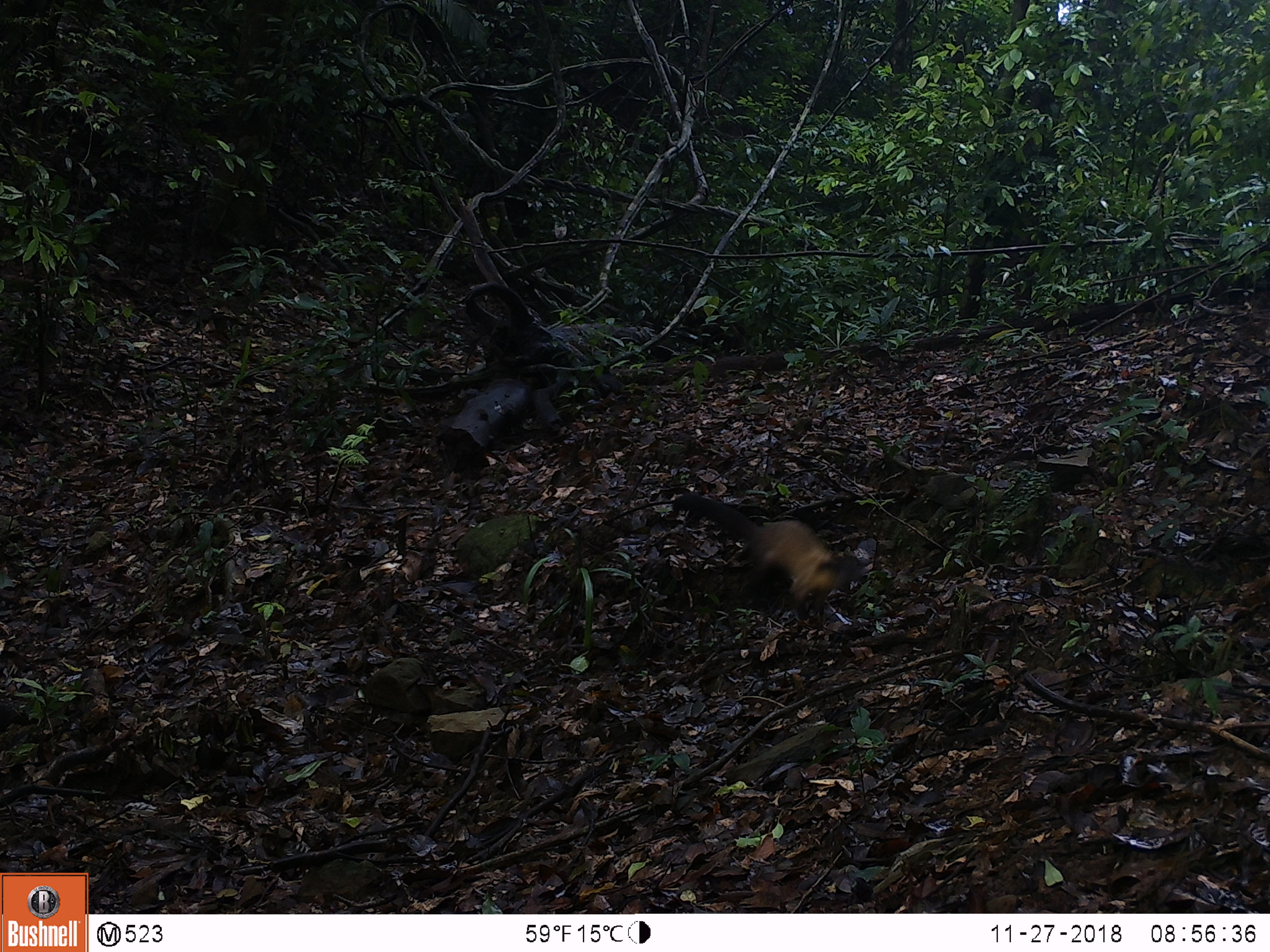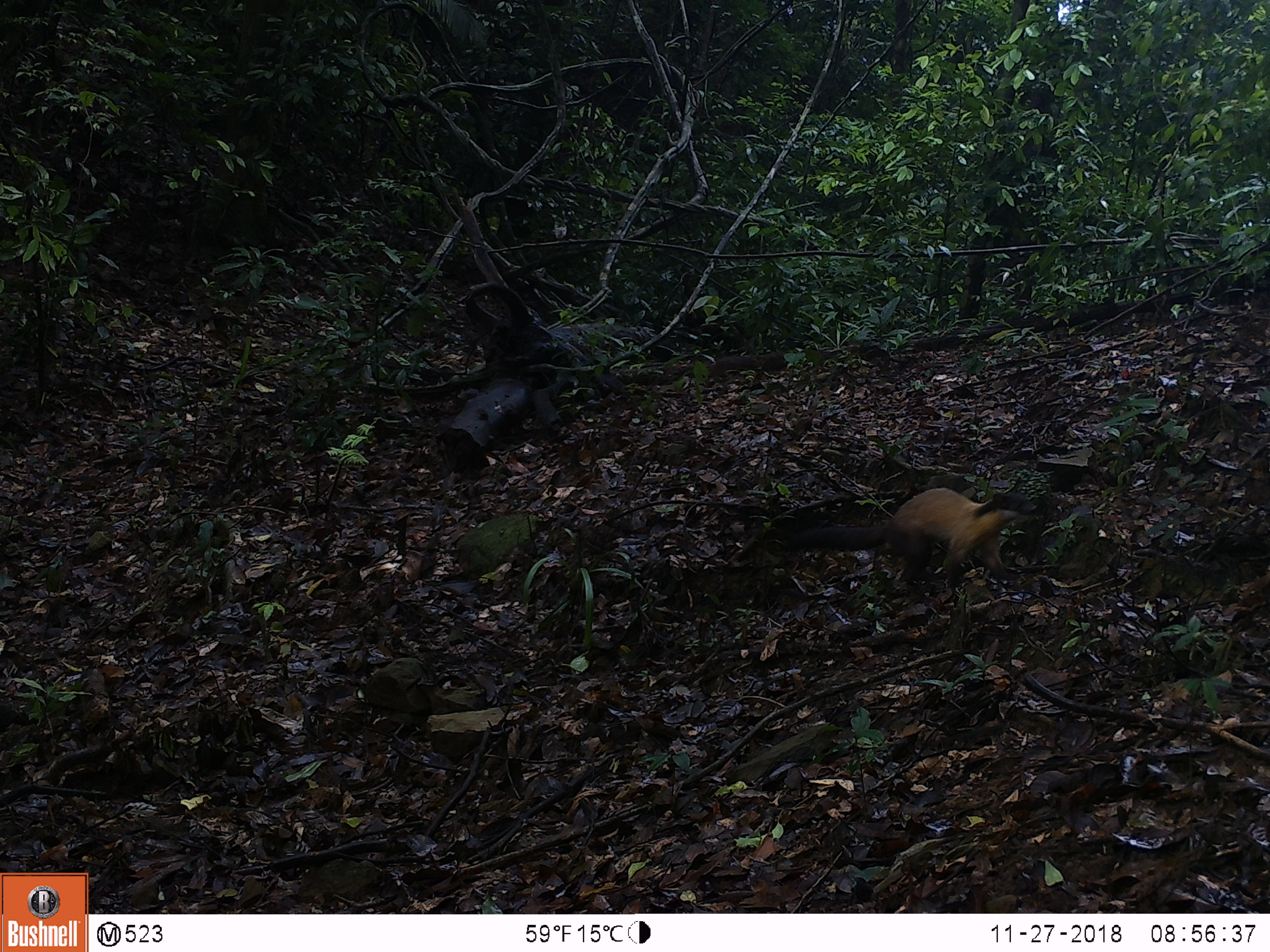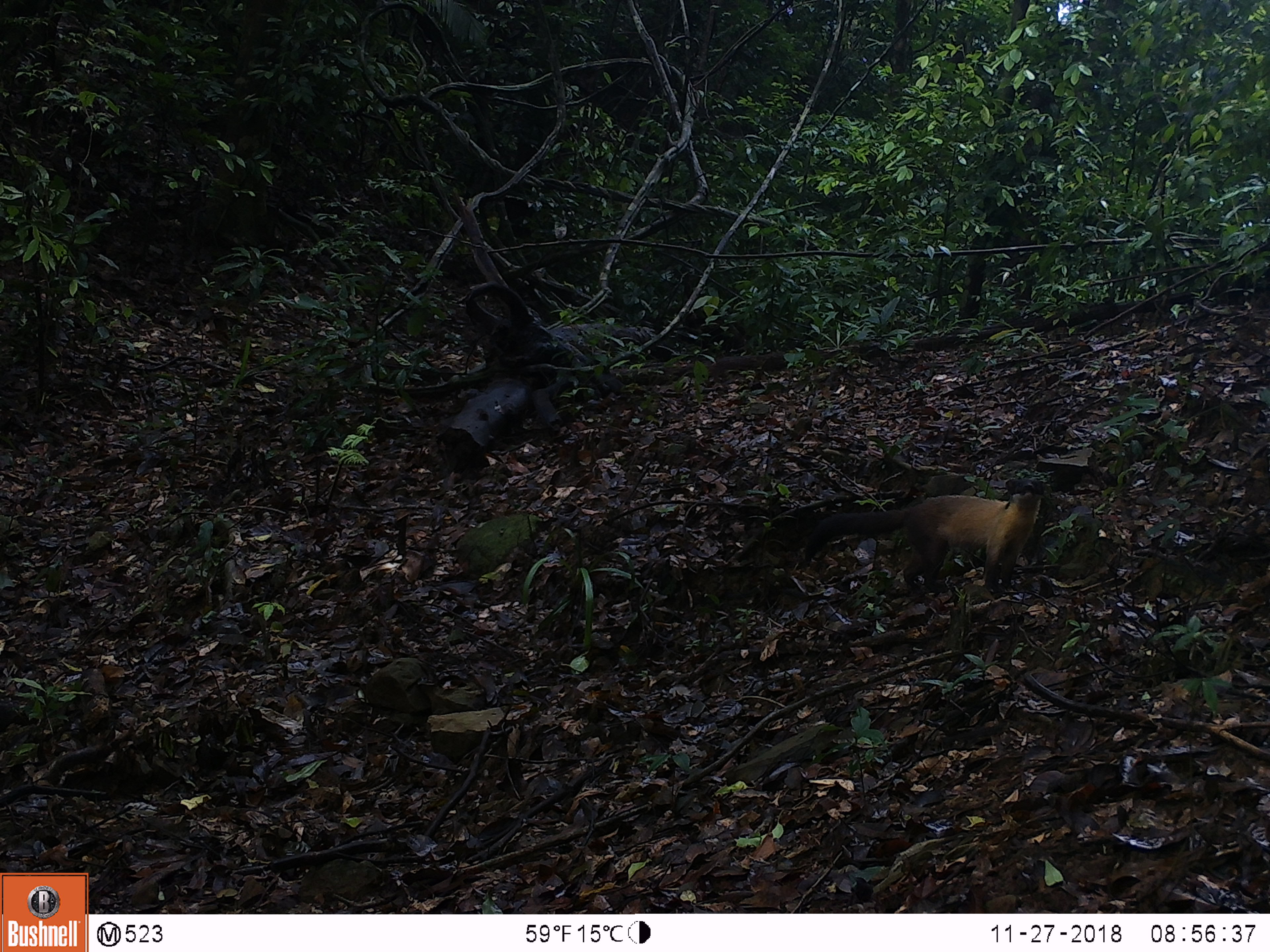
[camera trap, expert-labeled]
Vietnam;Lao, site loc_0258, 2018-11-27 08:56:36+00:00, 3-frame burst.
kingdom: Animalia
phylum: Chordata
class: Mammalia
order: Carnivora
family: Mustelidae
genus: Martes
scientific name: Martes flavigula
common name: yellow-throated marten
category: yellow throated marten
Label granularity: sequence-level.